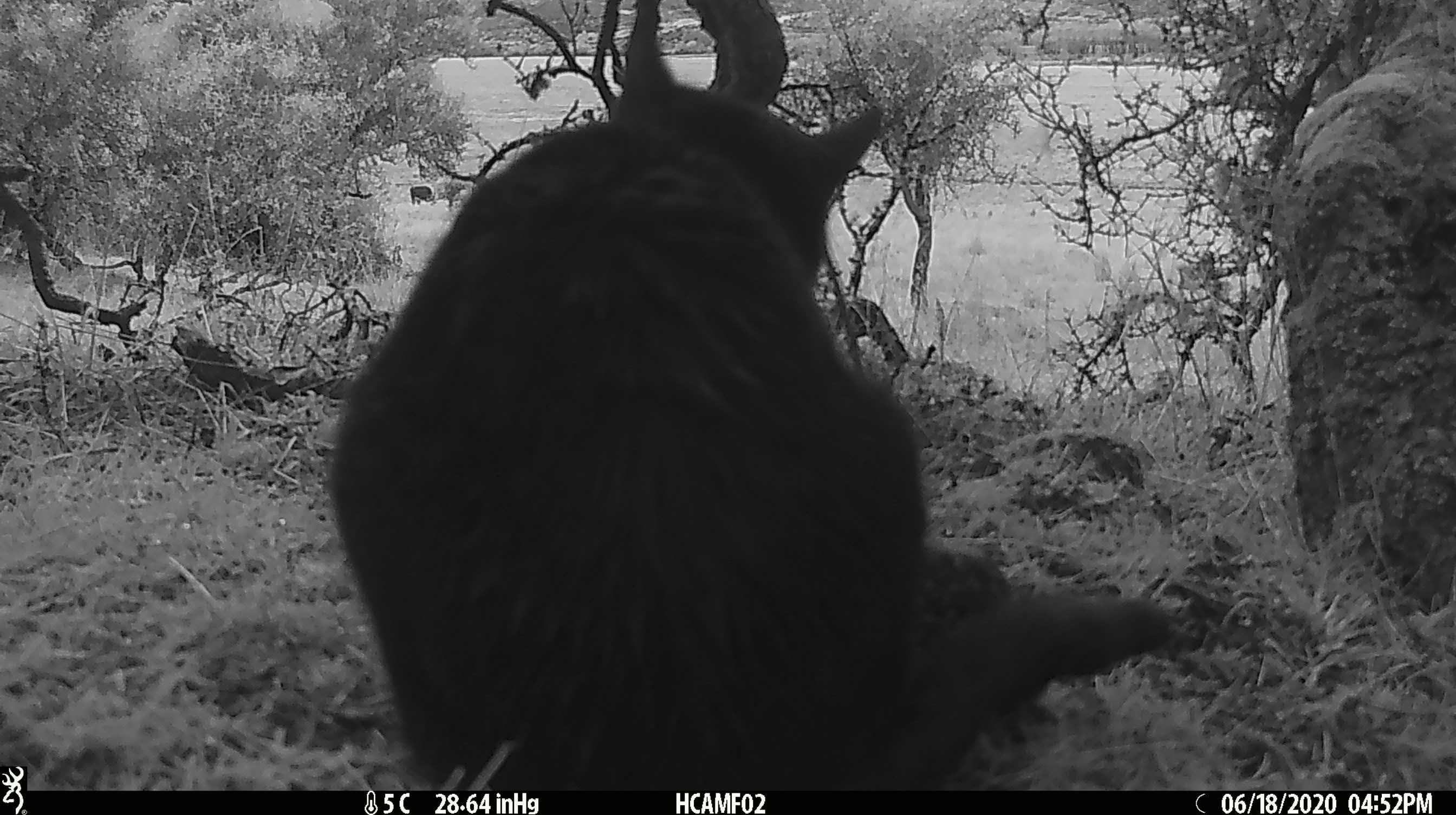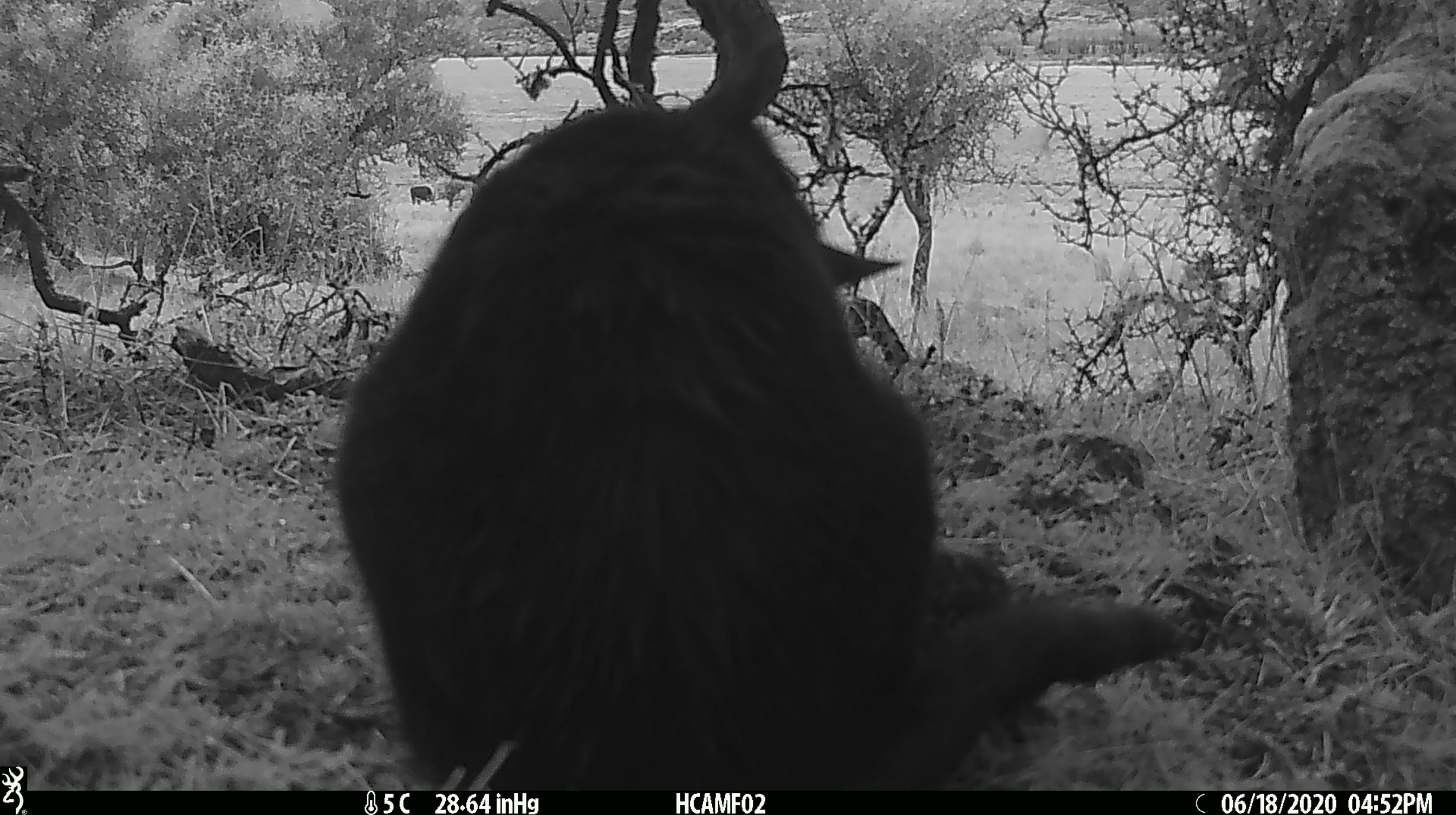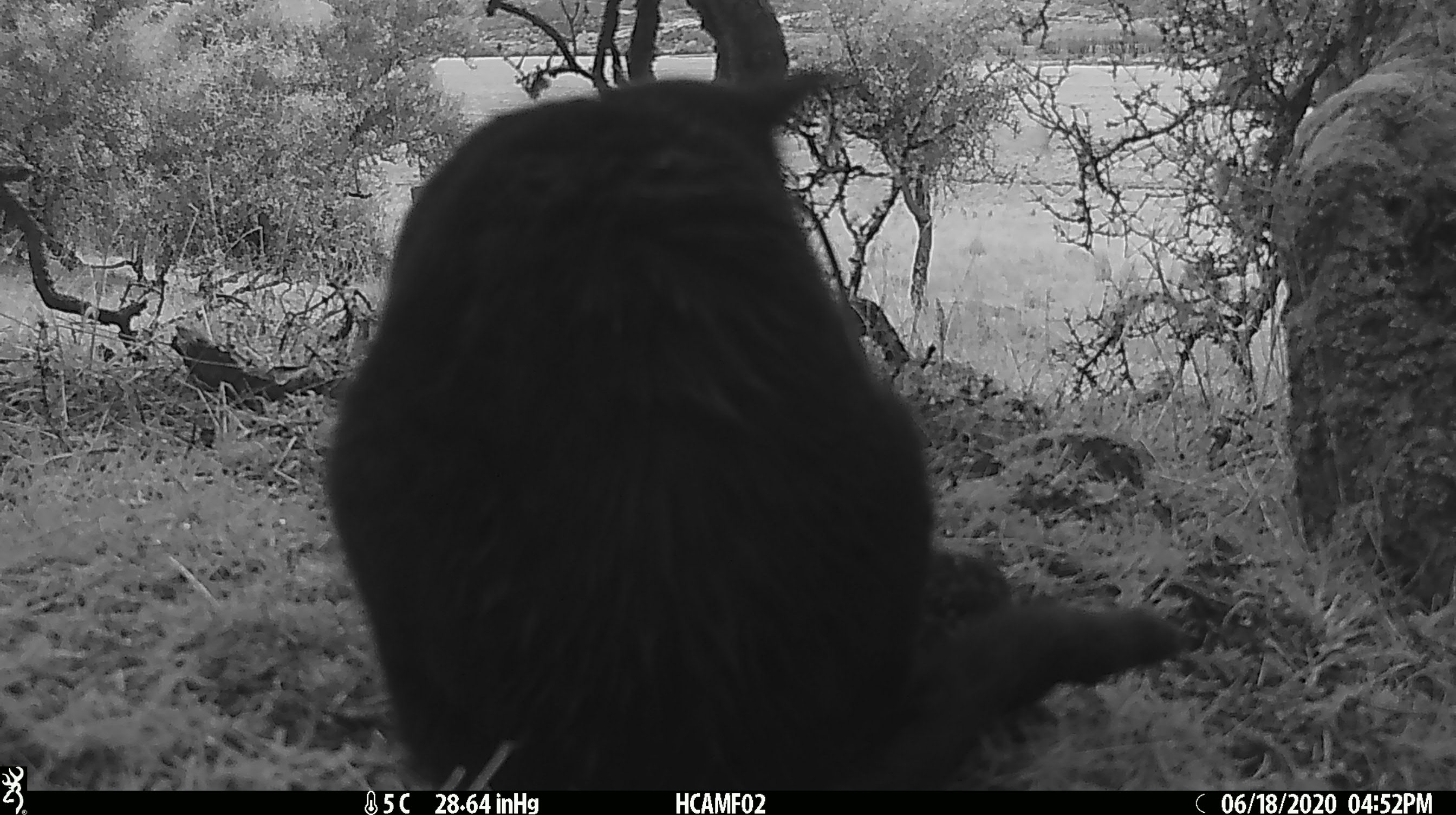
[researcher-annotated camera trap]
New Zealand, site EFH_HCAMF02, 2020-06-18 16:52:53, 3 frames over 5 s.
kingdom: Animalia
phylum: Chordata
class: Mammalia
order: Carnivora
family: Felidae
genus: Felis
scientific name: Felis catus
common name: domestic cat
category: cat